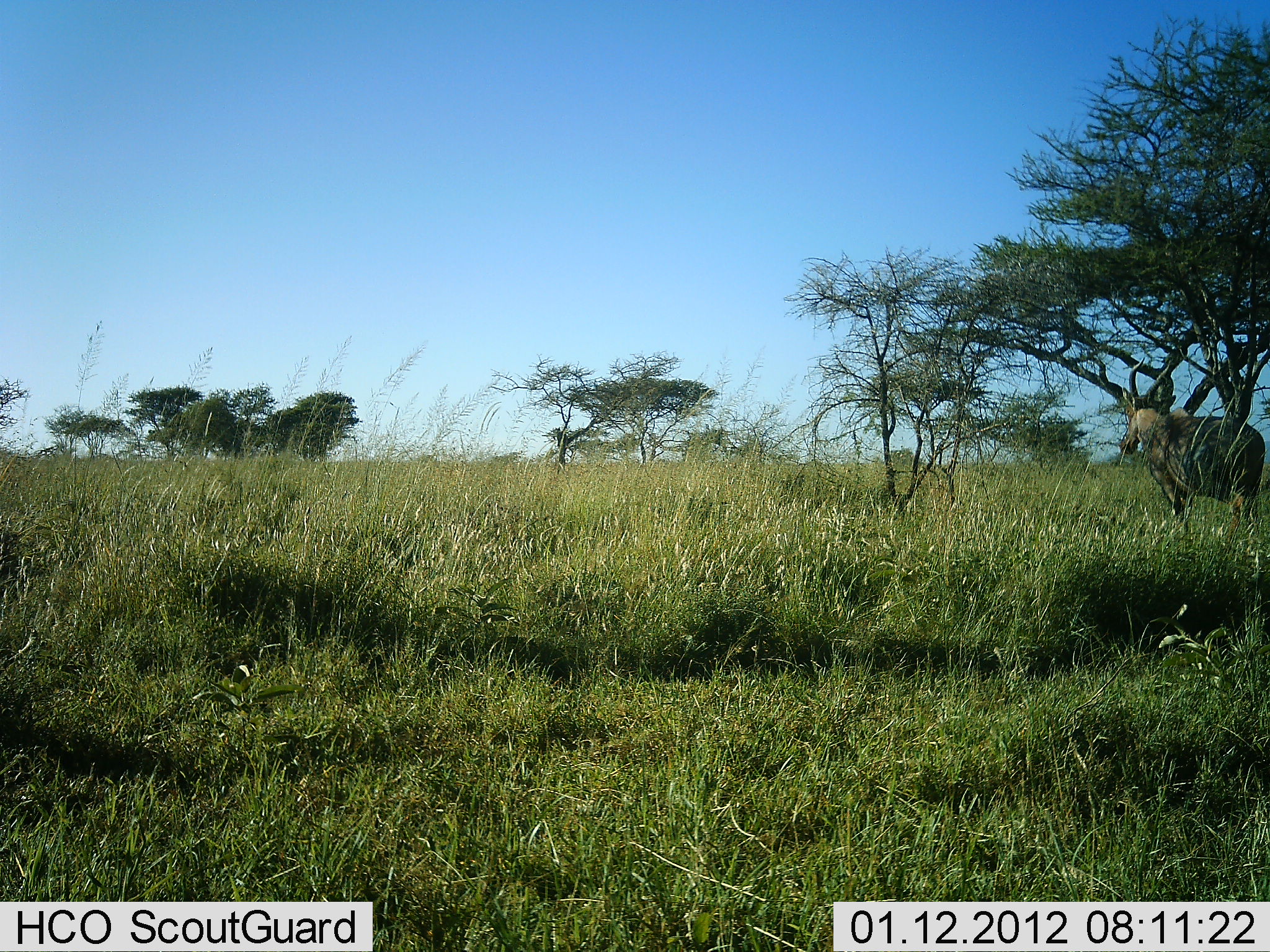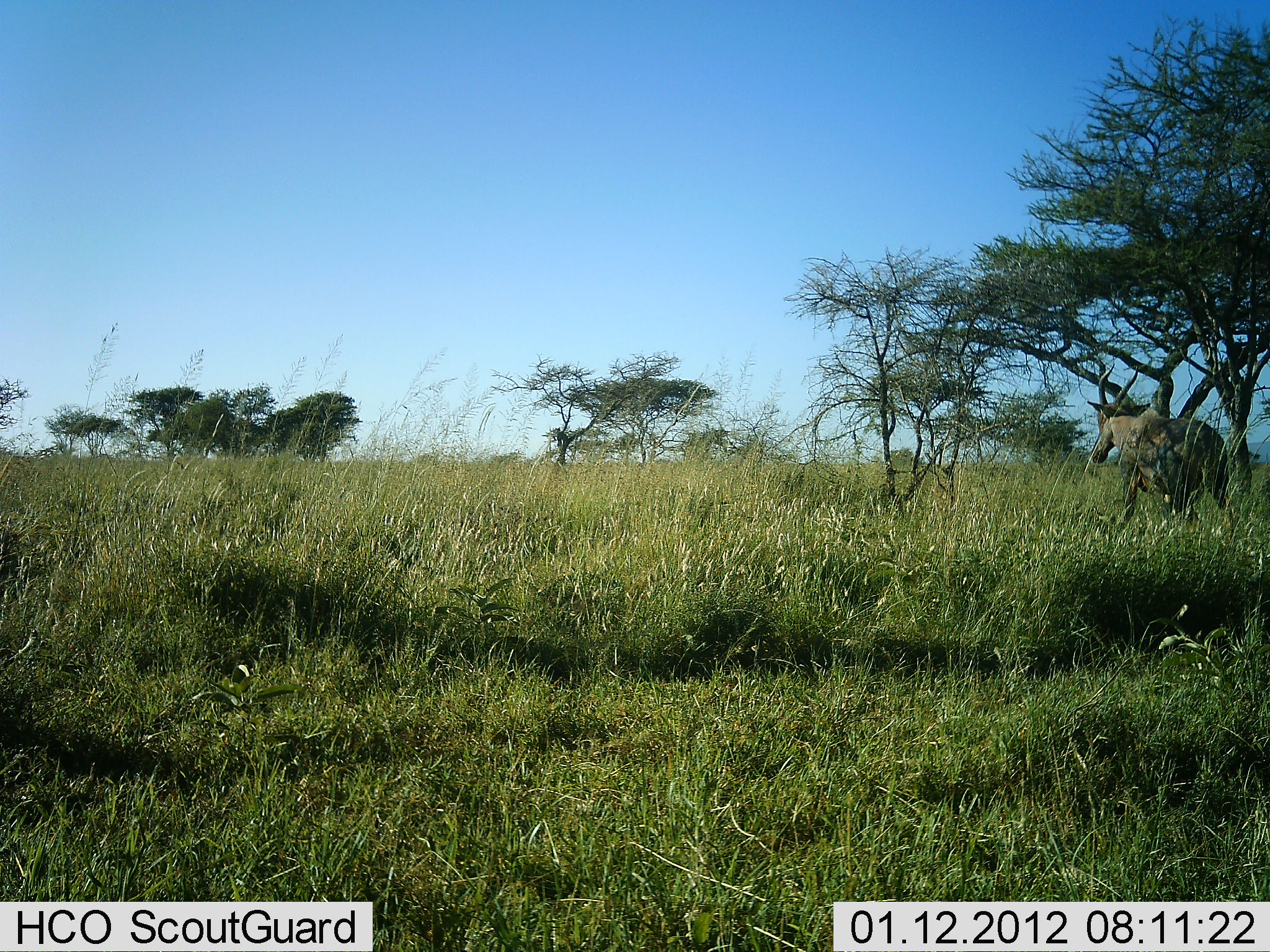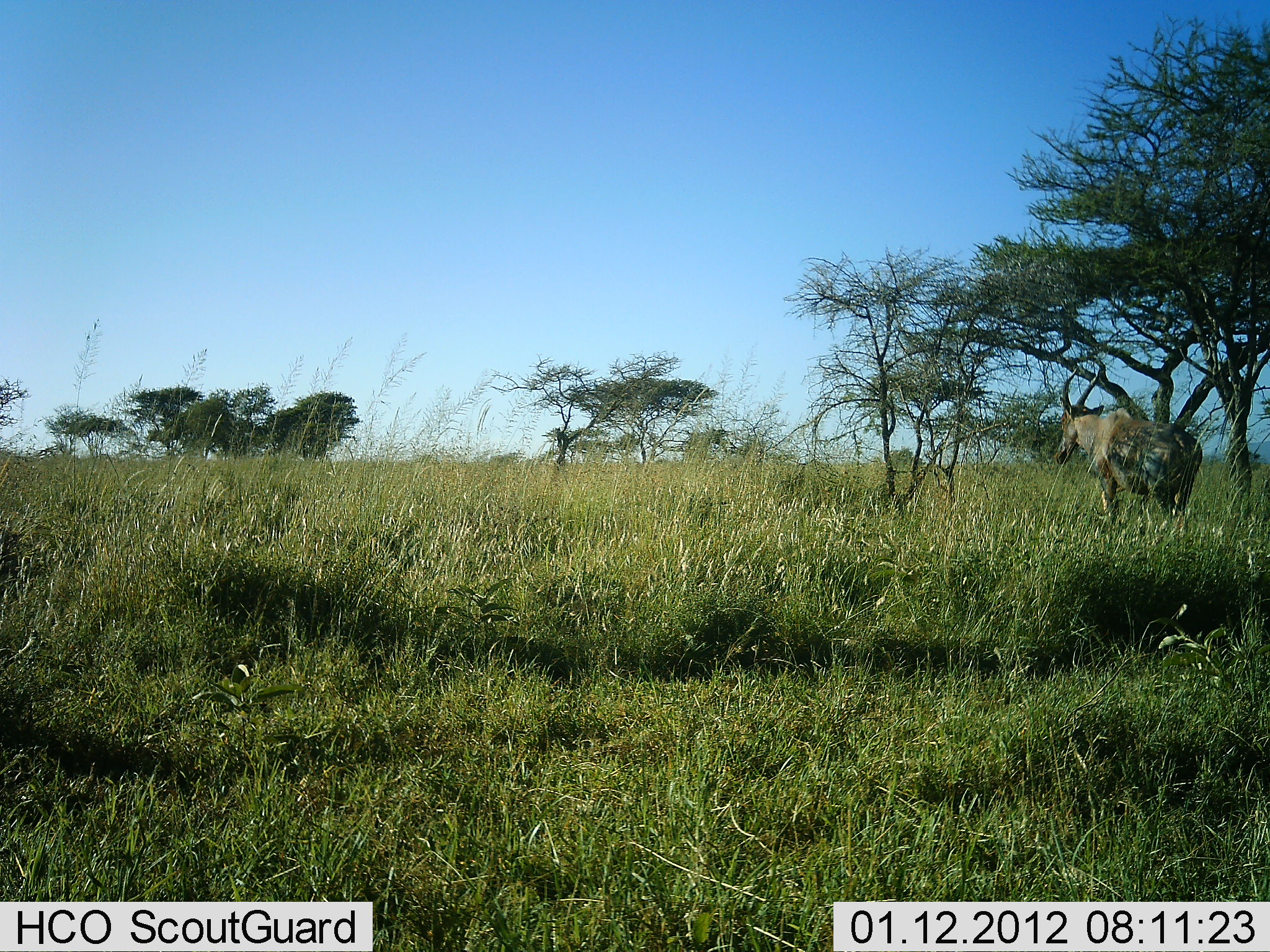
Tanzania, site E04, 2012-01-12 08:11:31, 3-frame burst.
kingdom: Animalia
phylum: Chordata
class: Mammalia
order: Artiodactyla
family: Bovidae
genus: Damaliscus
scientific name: Damaliscus lunatus jimela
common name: topi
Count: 1.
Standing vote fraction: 8%.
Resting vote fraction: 0%.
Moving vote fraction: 100%.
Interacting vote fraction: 0%.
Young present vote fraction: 0%.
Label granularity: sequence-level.